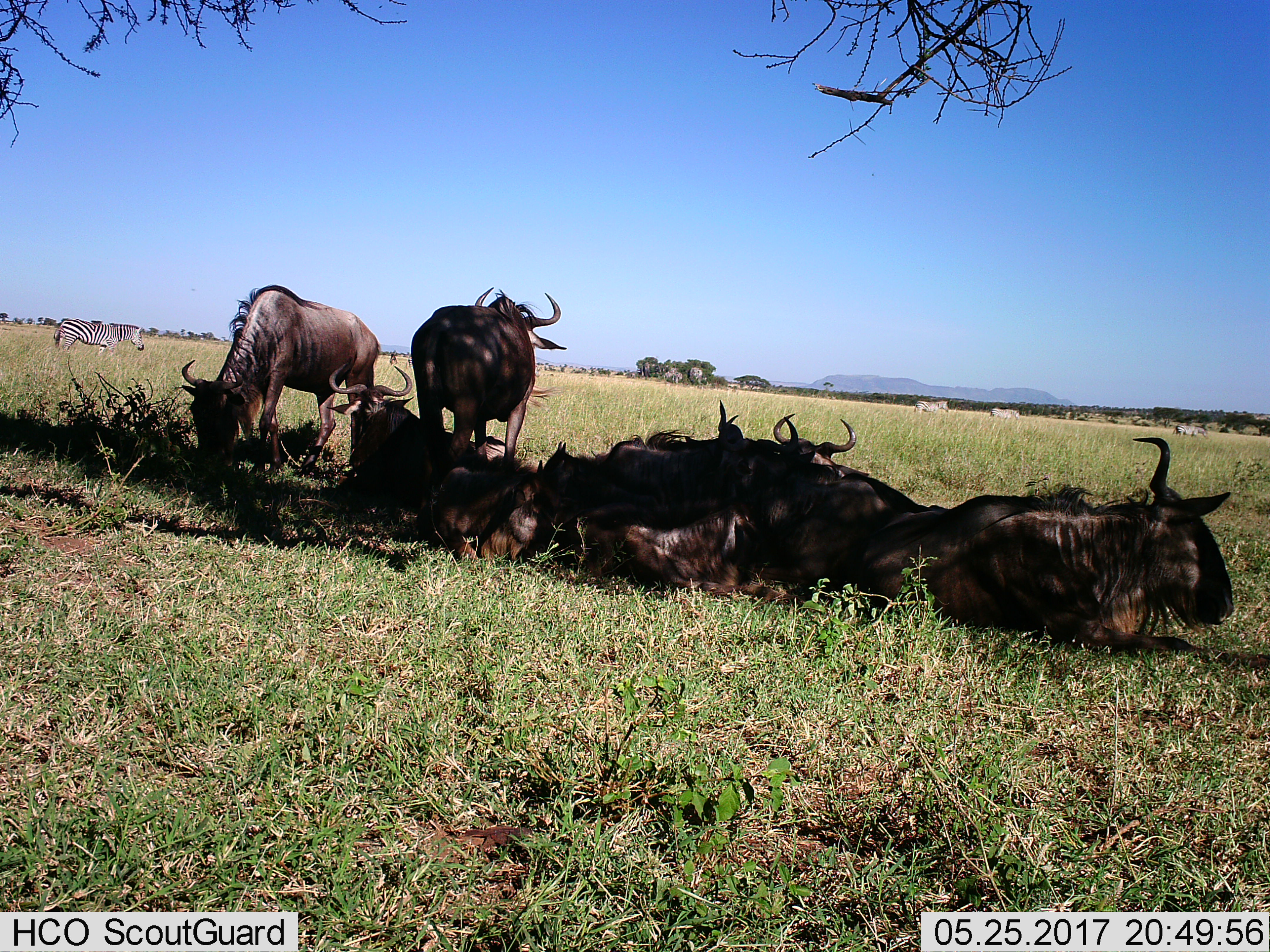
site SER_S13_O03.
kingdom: Animalia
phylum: Chordata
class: Mammalia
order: Artiodactyla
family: Bovidae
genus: Connochaetes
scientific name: Connochaetes taurinus taurinus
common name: blue wildebeest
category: wildebeestblue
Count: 9.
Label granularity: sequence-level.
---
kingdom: Animalia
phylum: Chordata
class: Mammalia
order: Perissodactyla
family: Equidae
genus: Equus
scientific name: Equus quagga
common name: plains zebra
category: zebraplains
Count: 4.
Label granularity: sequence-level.